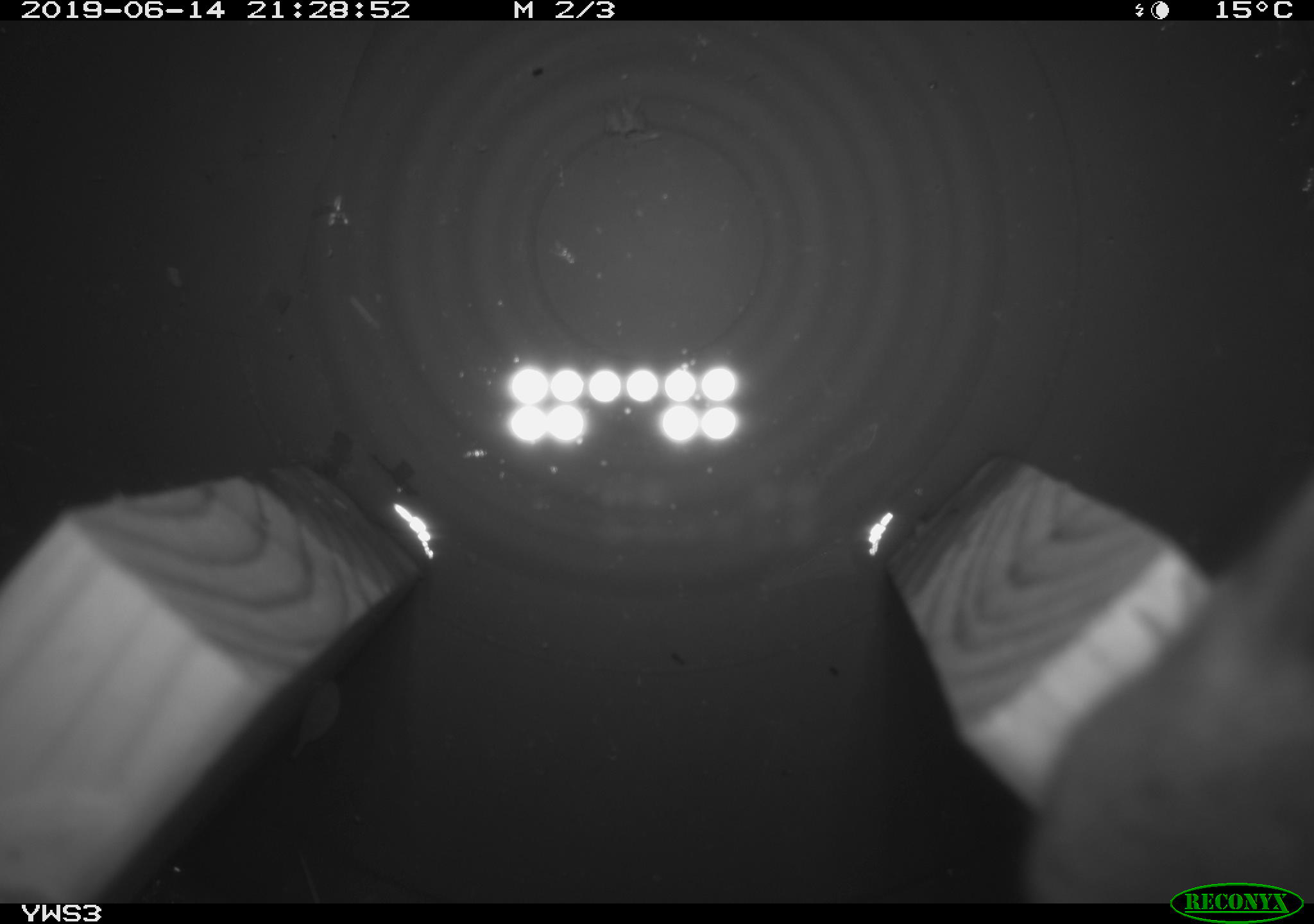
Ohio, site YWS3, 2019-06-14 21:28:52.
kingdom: Animalia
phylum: Chordata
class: Mammalia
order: Rodentia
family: Cricetidae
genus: Peromyscus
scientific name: Peromyscus leucopus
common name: white-footed mouse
White-footed mouse (Peromyscus leucopus).